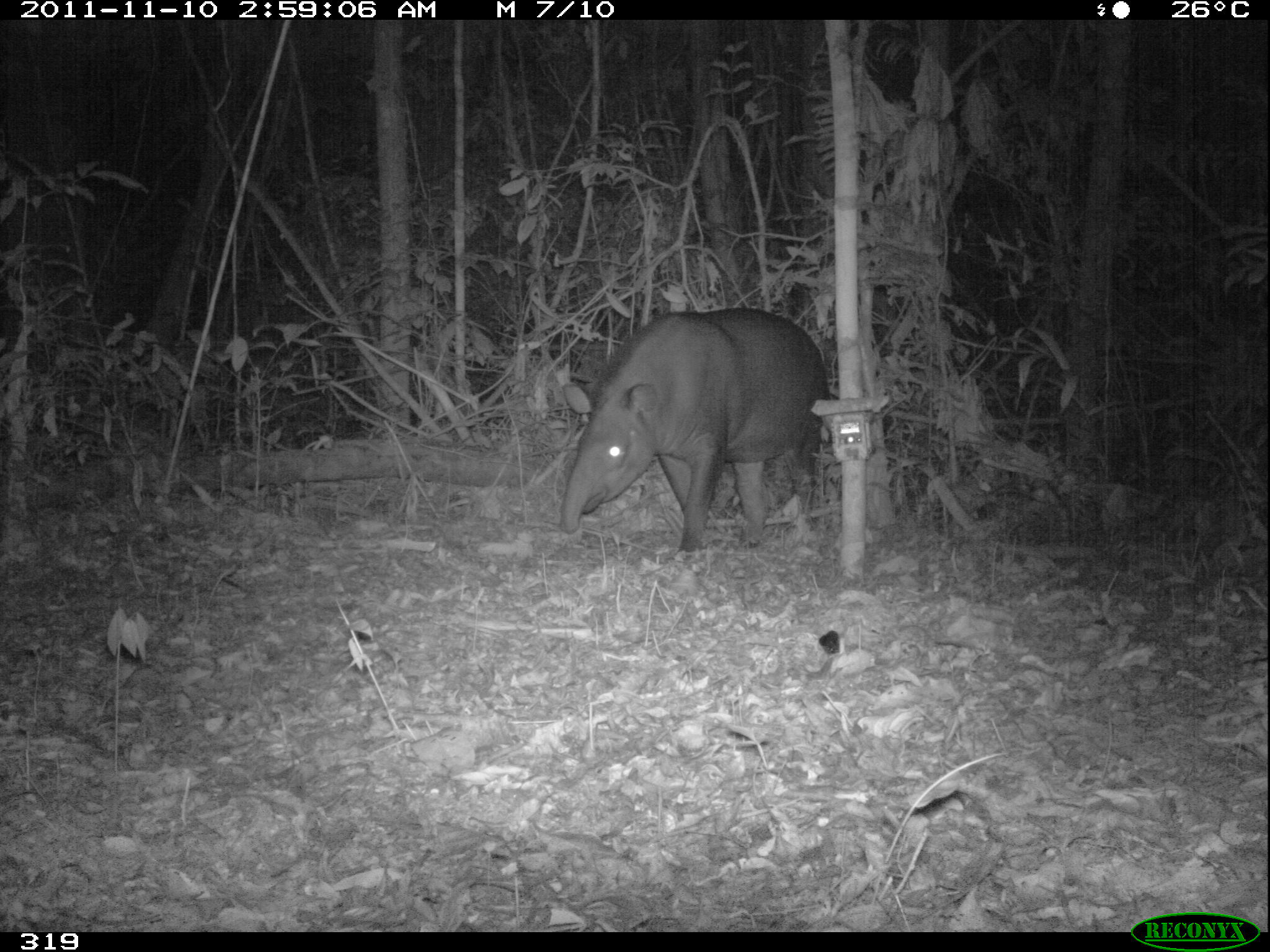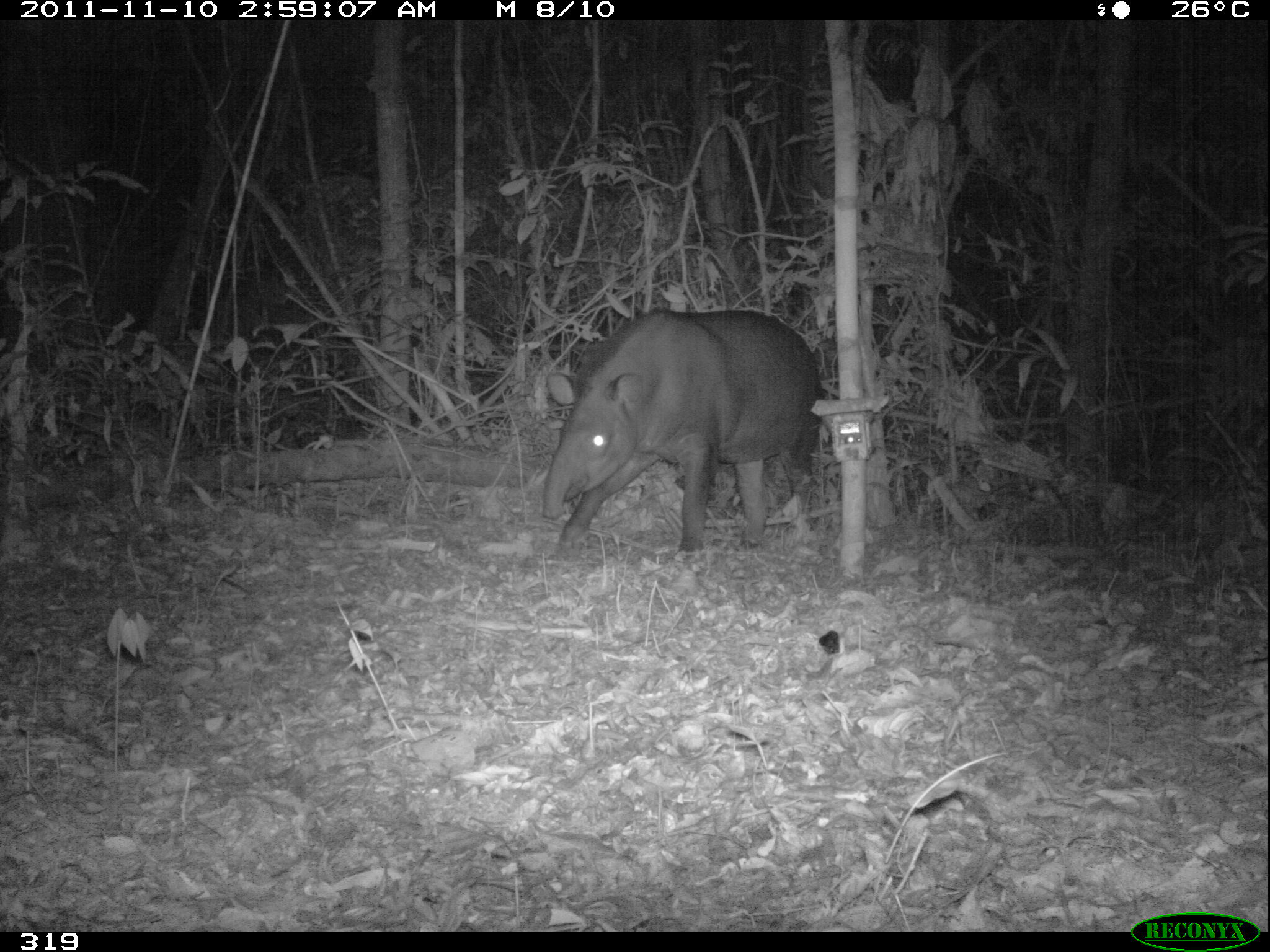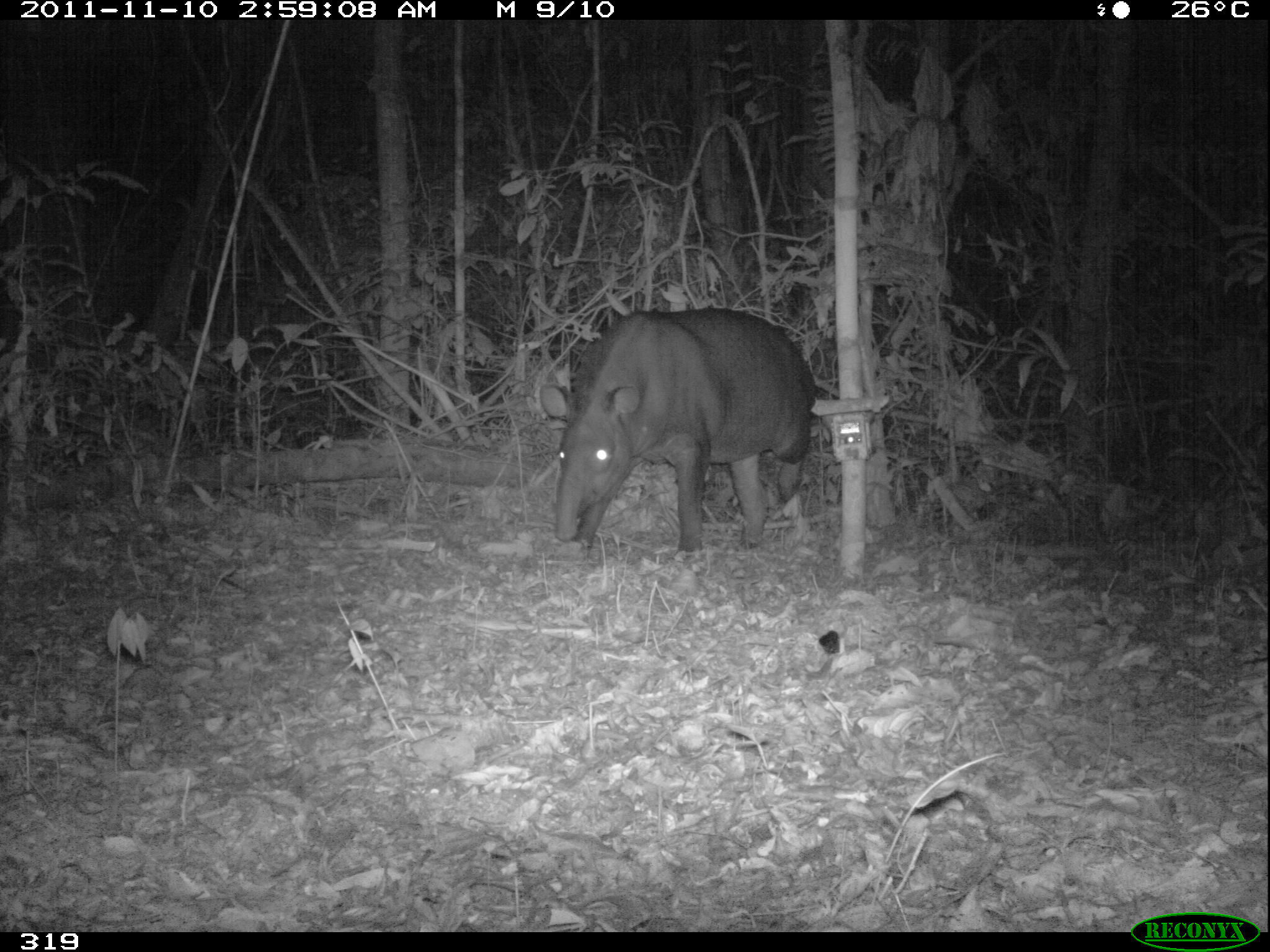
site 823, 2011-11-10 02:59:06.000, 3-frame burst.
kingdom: Animalia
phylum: Chordata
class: Mammalia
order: Perissodactyla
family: Tapiridae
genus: Tapirus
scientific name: Tapirus terrestris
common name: south american tapir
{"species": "Tapirus terrestris (south american tapir)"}